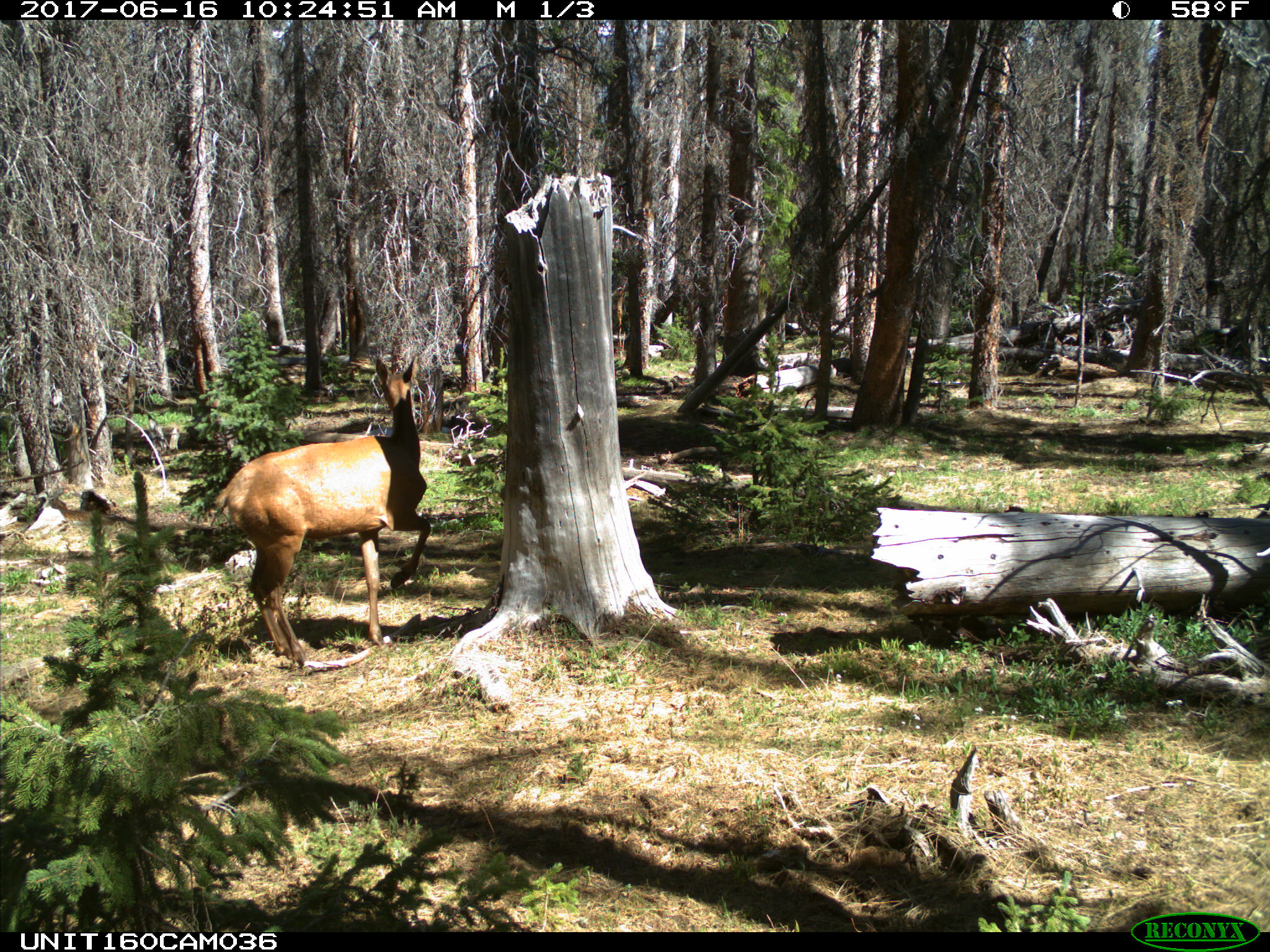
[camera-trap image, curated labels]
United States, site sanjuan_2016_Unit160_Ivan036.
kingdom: Animalia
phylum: Chordata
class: Mammalia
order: Artiodactyla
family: Cervidae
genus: Cervus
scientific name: Cervus elaphus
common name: red deer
Cervus elaphus (red deer).